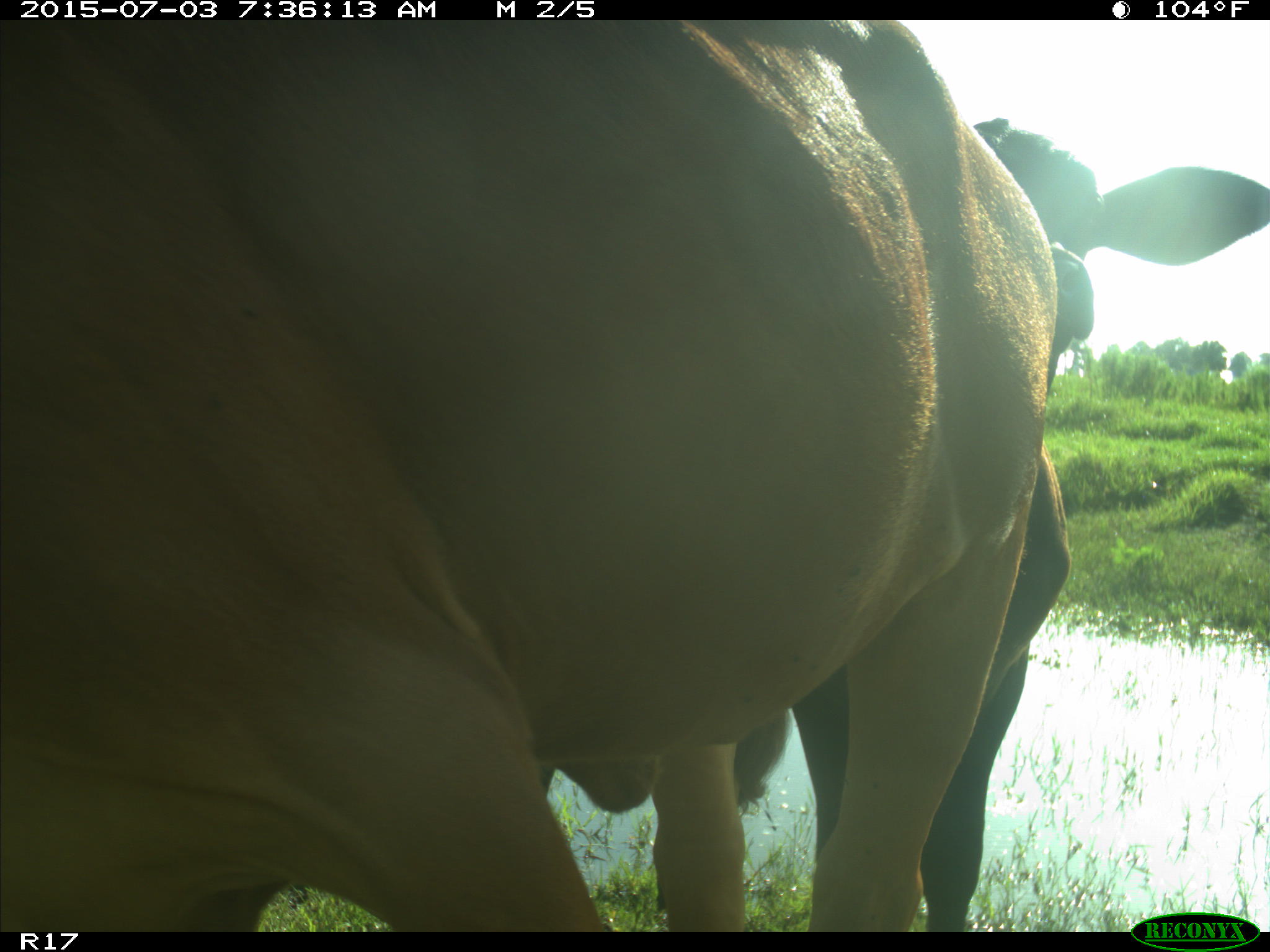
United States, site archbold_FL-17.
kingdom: Animalia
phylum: Chordata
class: Mammalia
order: Artiodactyla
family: Bovidae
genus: Bos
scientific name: Bos taurus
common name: domestic cow